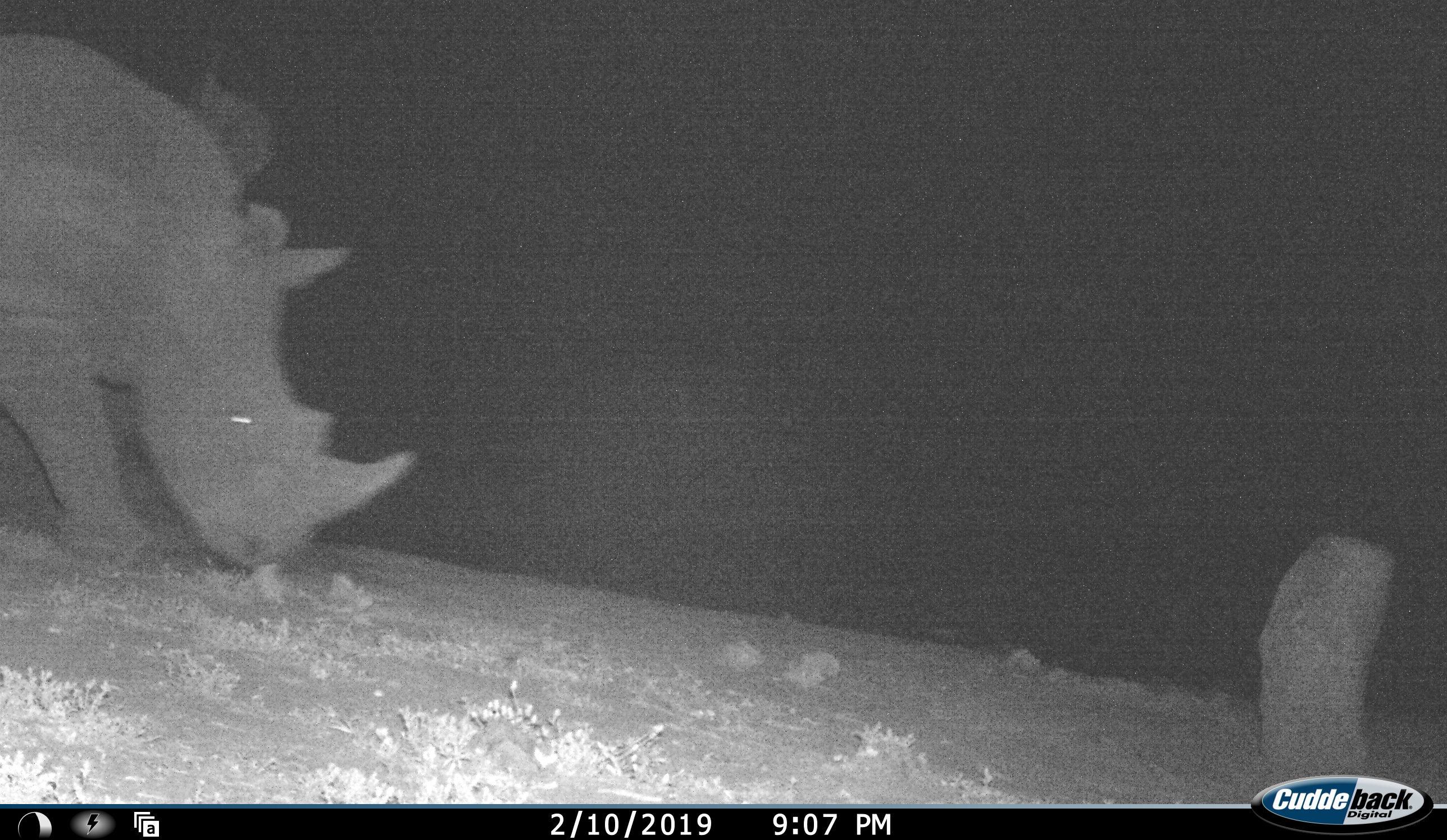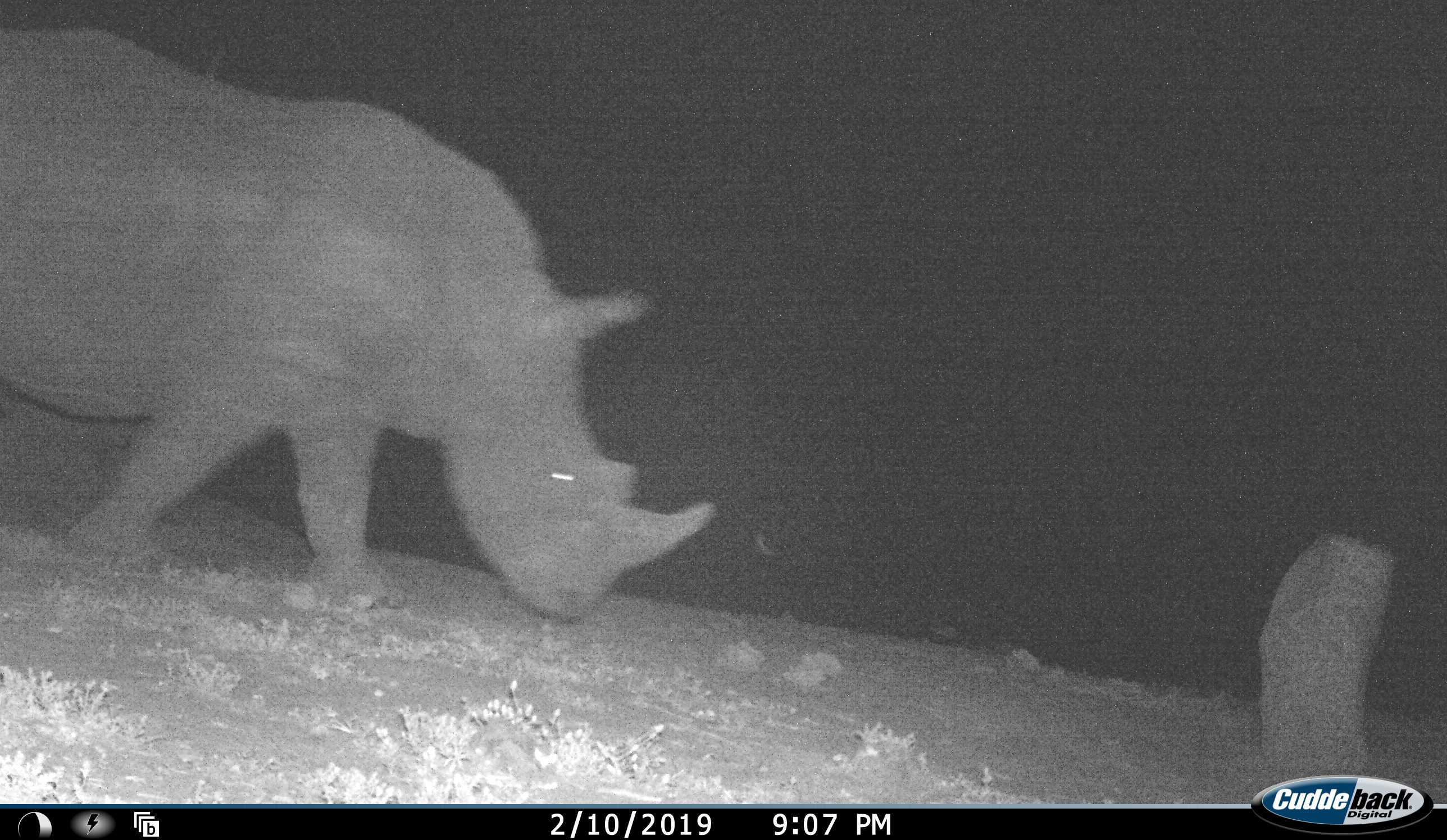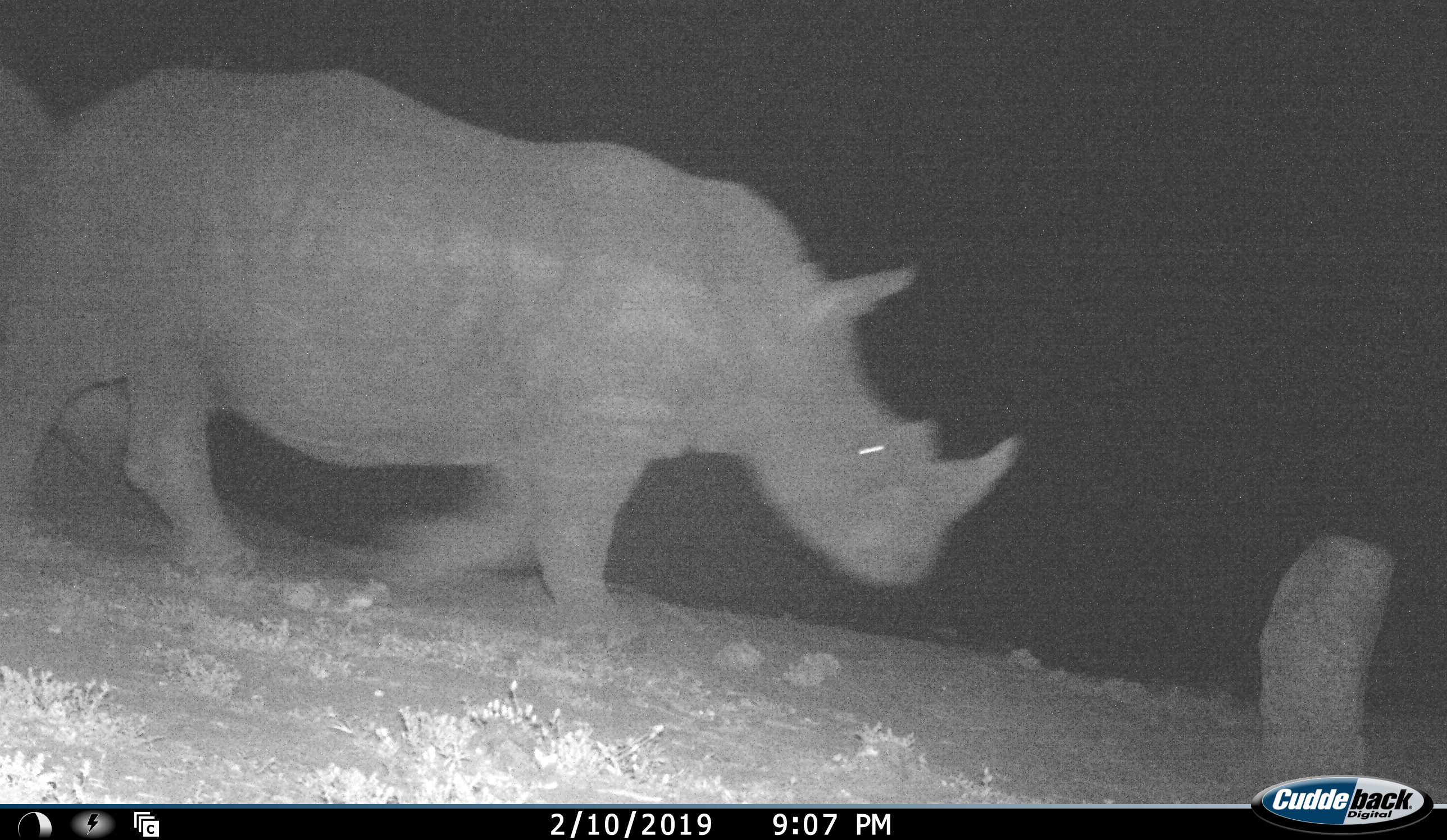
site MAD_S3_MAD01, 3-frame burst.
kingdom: Animalia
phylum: Chordata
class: Mammalia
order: Perissodactyla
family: Rhinocerotidae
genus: Ceratotherium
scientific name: Ceratotherium simum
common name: white rhinoceros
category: rhinoceroswhite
Rhinoceroswhite (white rhinoceros) (Ceratotherium simum), count 1. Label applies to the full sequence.